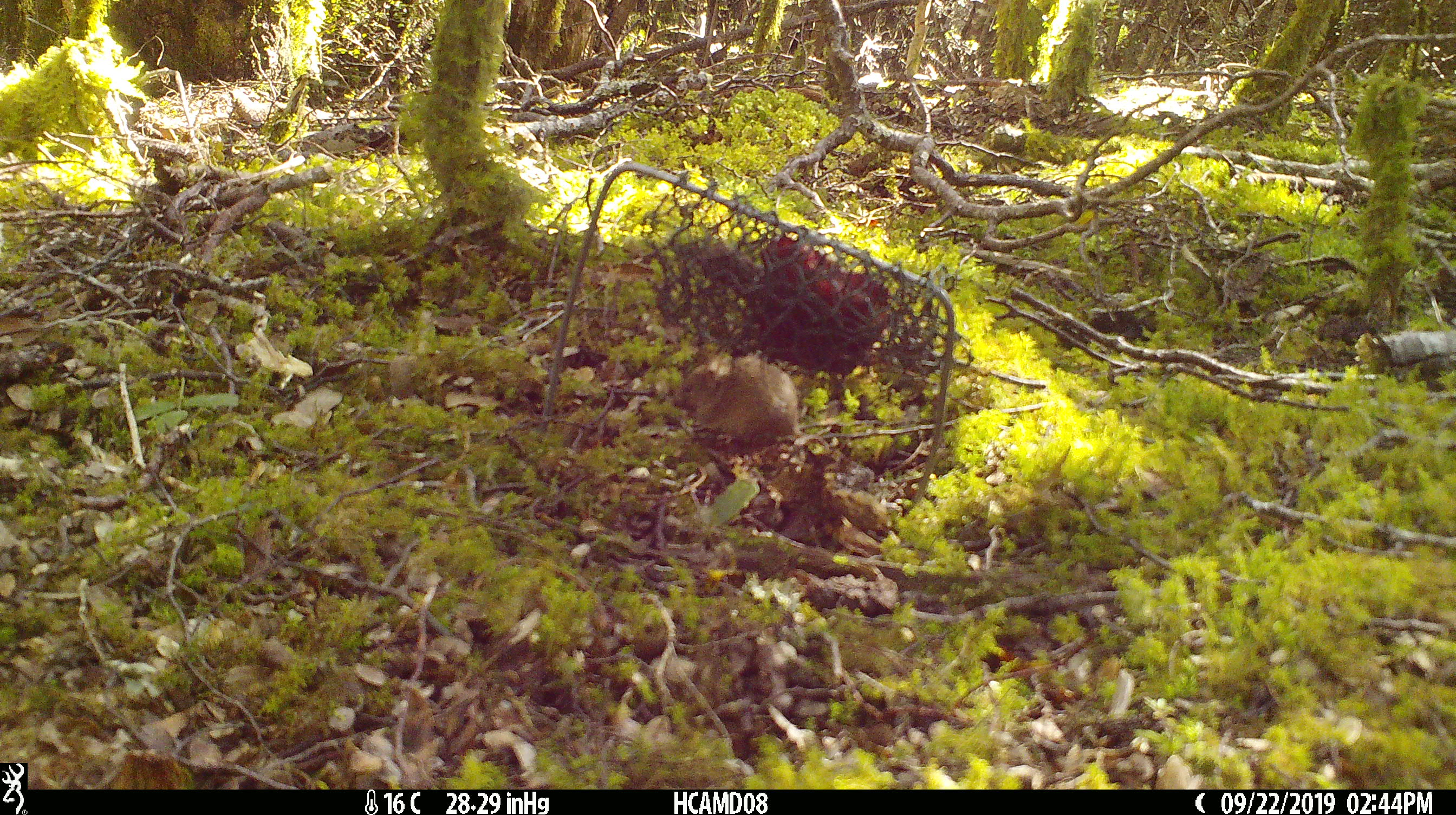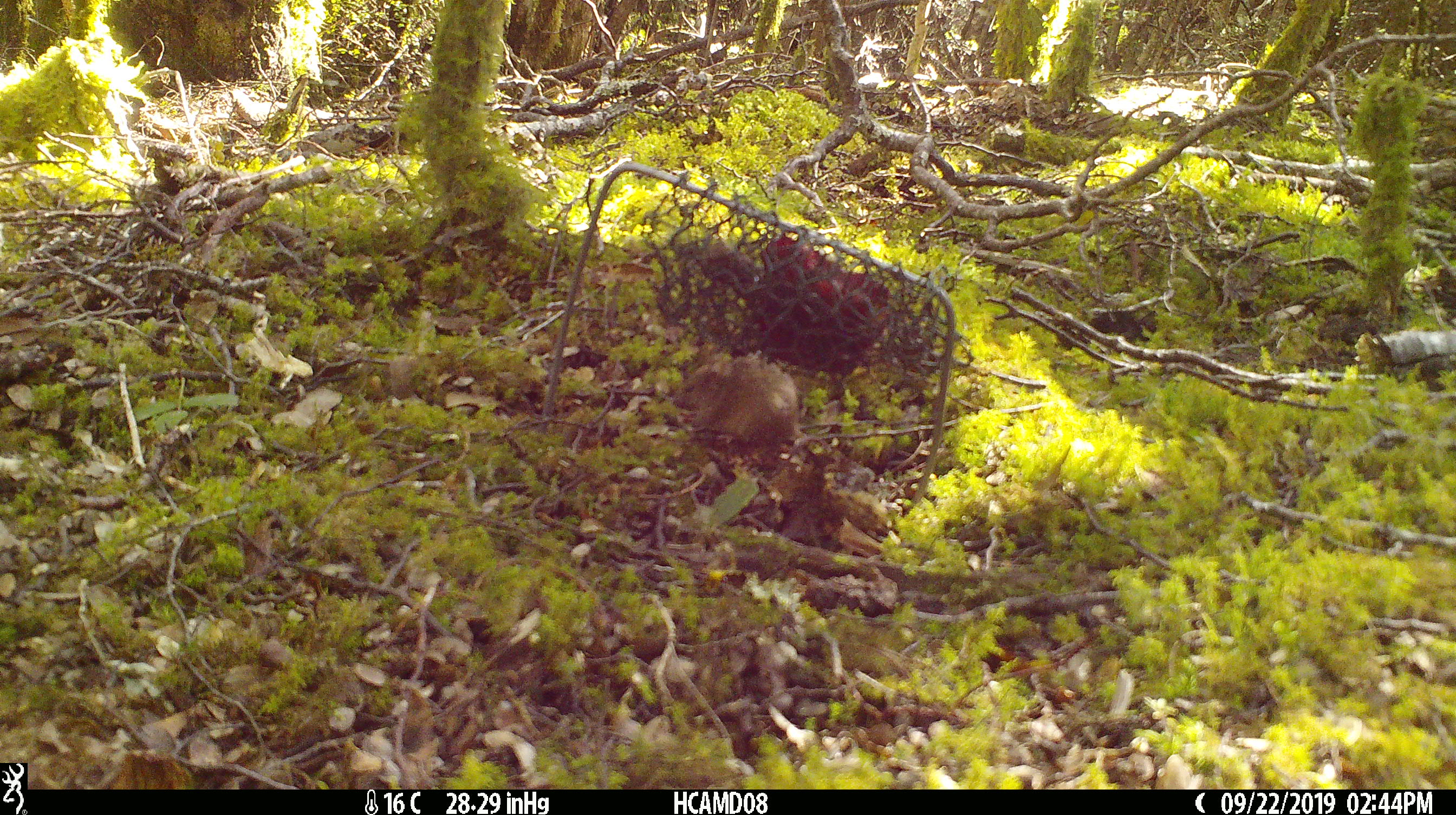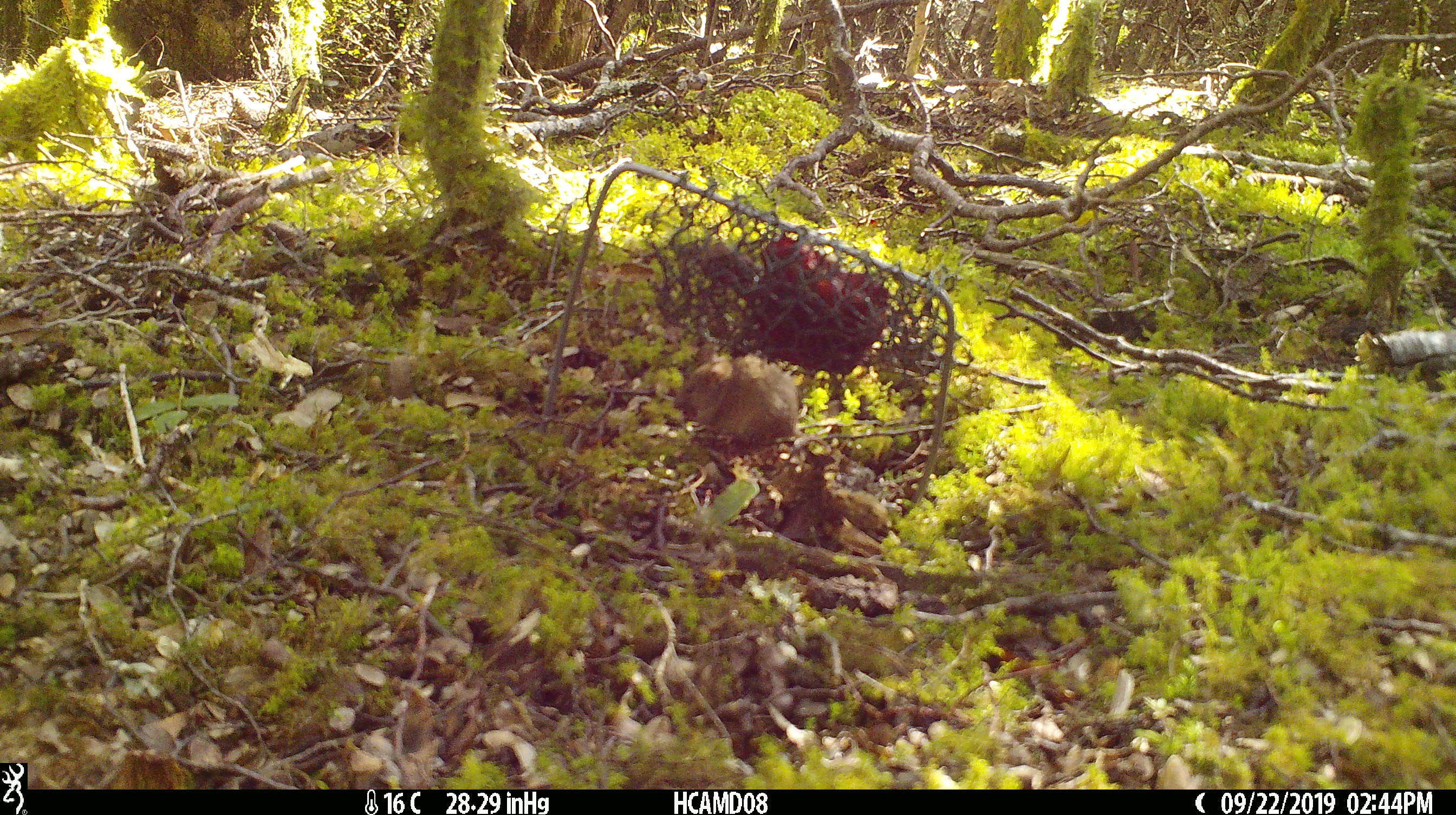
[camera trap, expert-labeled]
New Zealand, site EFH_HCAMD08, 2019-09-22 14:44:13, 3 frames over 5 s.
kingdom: Animalia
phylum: Chordata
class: Mammalia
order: Rodentia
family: Muridae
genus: Mus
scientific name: Mus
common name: mouse